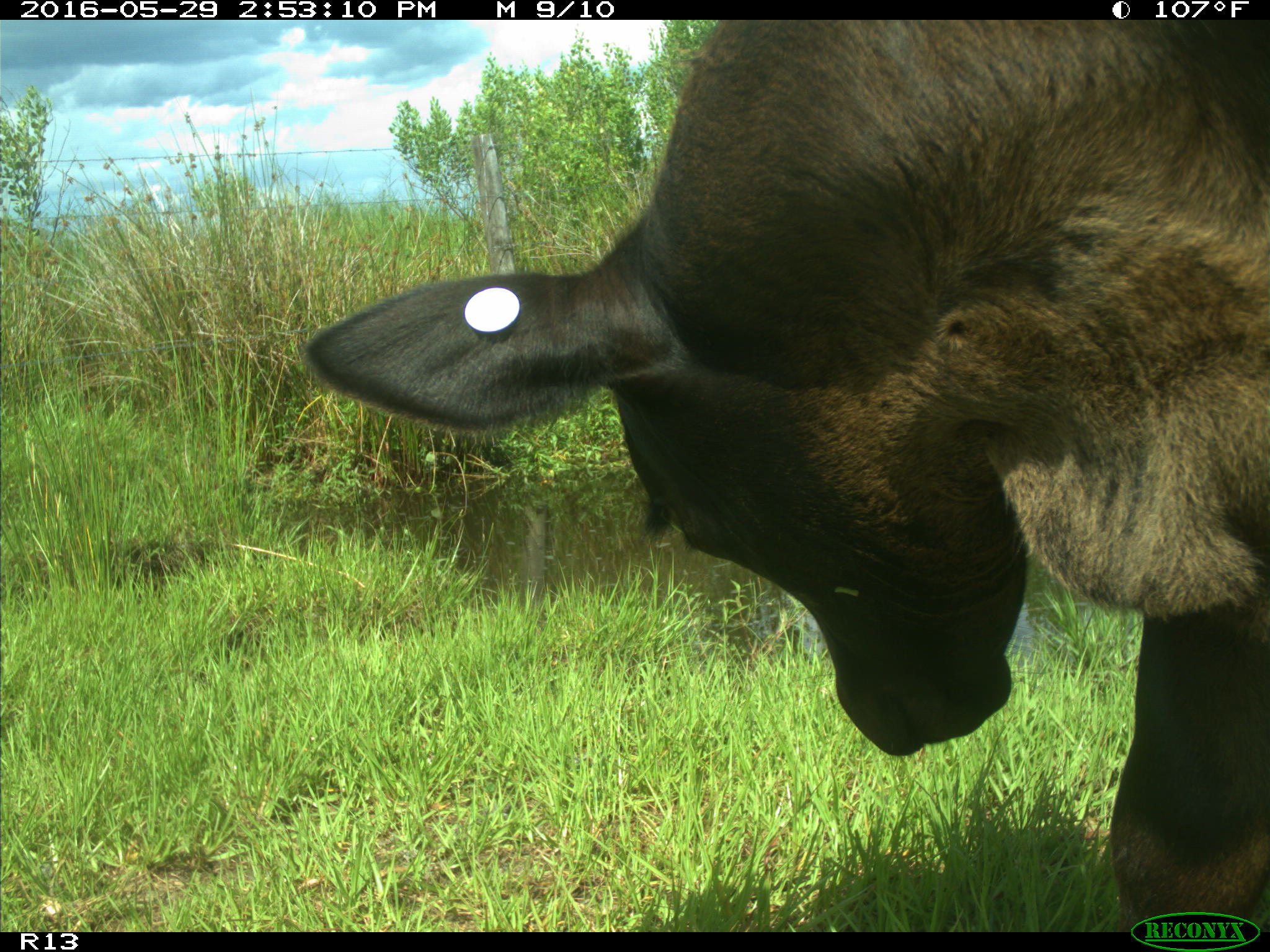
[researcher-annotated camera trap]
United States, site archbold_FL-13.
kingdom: Animalia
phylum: Chordata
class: Mammalia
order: Artiodactyla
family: Bovidae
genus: Bos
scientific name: Bos taurus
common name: domestic cow